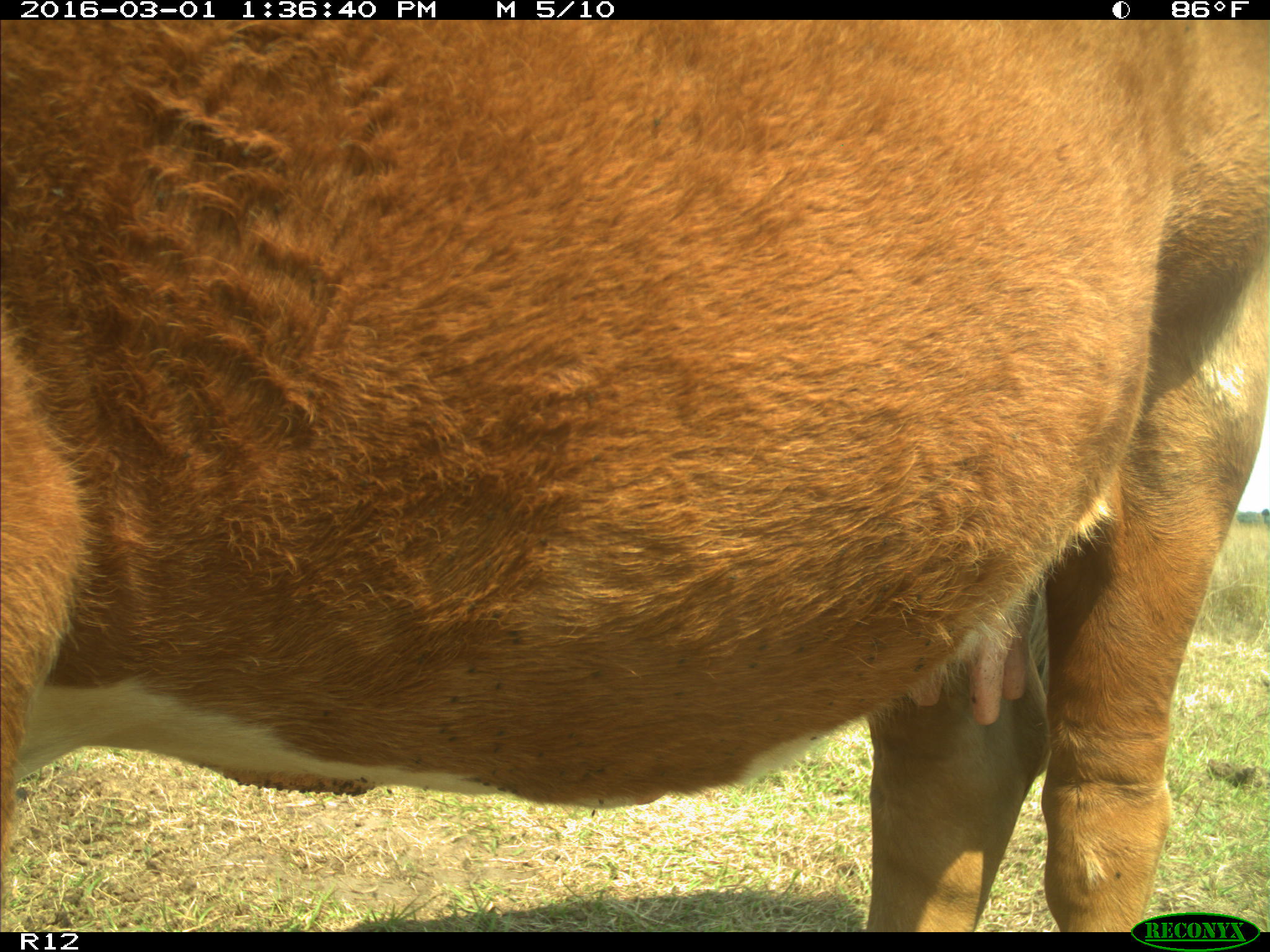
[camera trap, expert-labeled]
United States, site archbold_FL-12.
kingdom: Animalia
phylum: Chordata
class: Mammalia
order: Artiodactyla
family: Bovidae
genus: Bos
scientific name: Bos taurus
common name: domestic cow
Bos taurus (domestic cow).